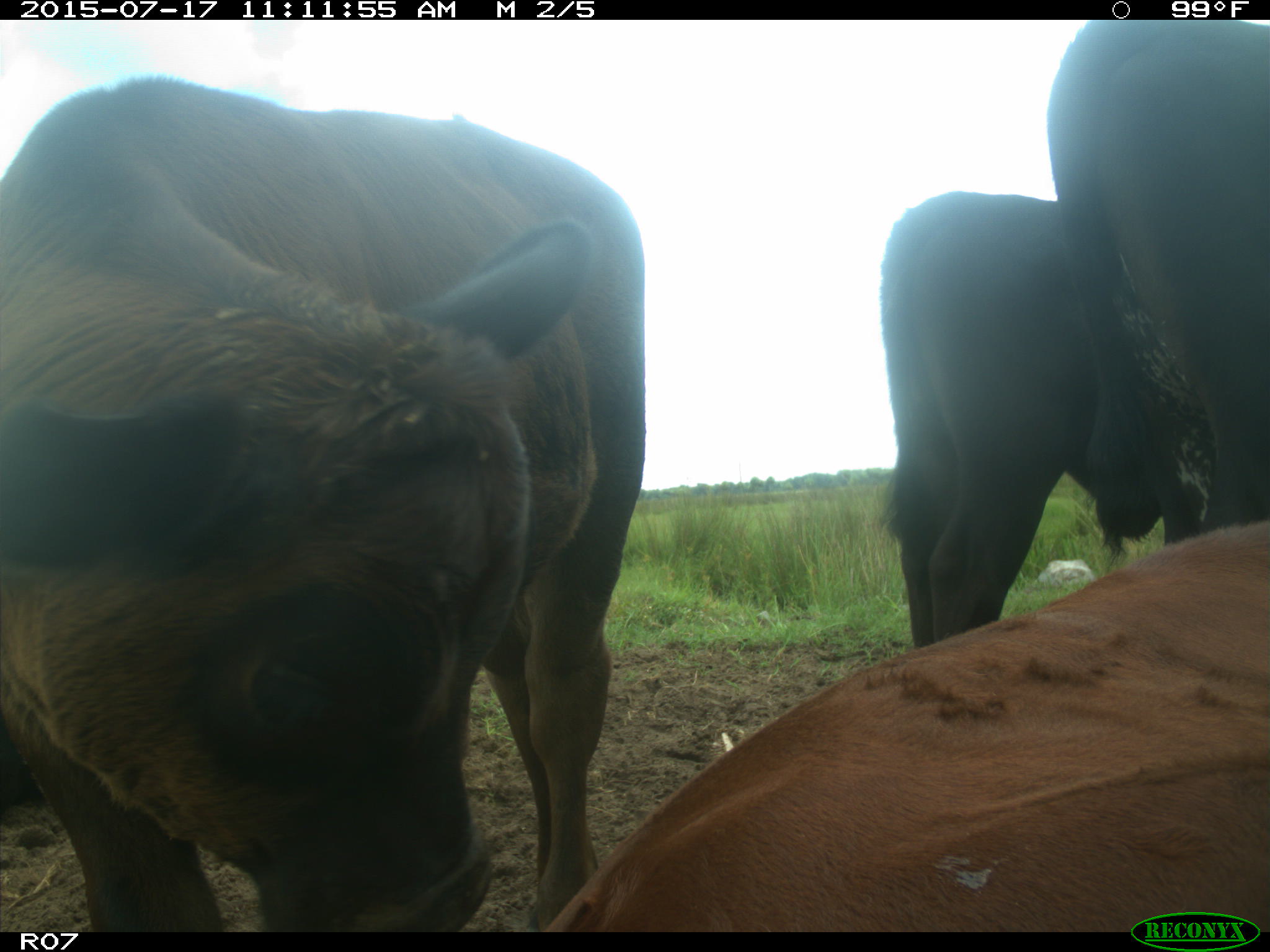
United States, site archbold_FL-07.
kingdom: Animalia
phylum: Chordata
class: Mammalia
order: Artiodactyla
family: Bovidae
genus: Bos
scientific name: Bos taurus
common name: domestic cow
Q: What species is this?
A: Bos taurus (domestic cow).